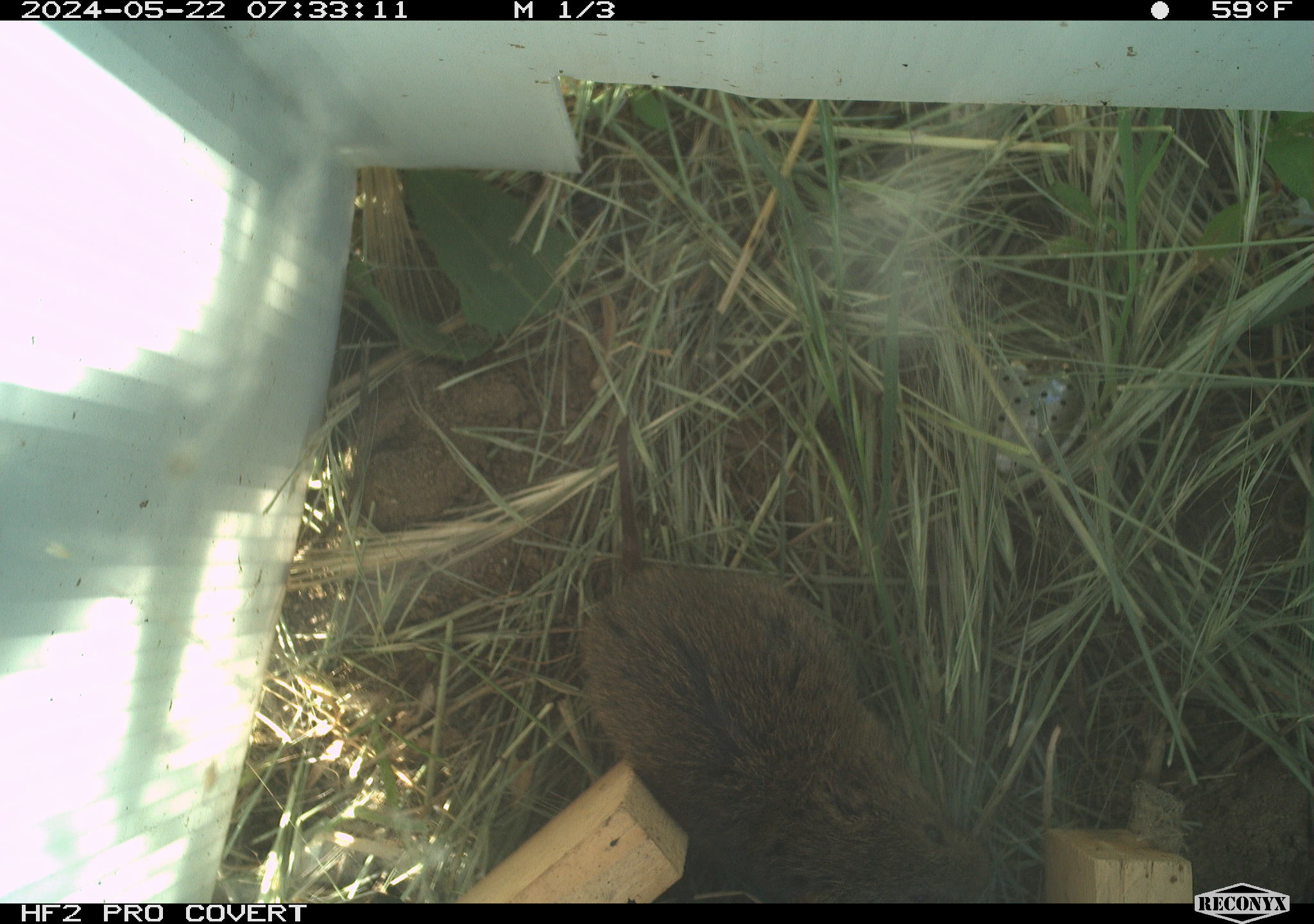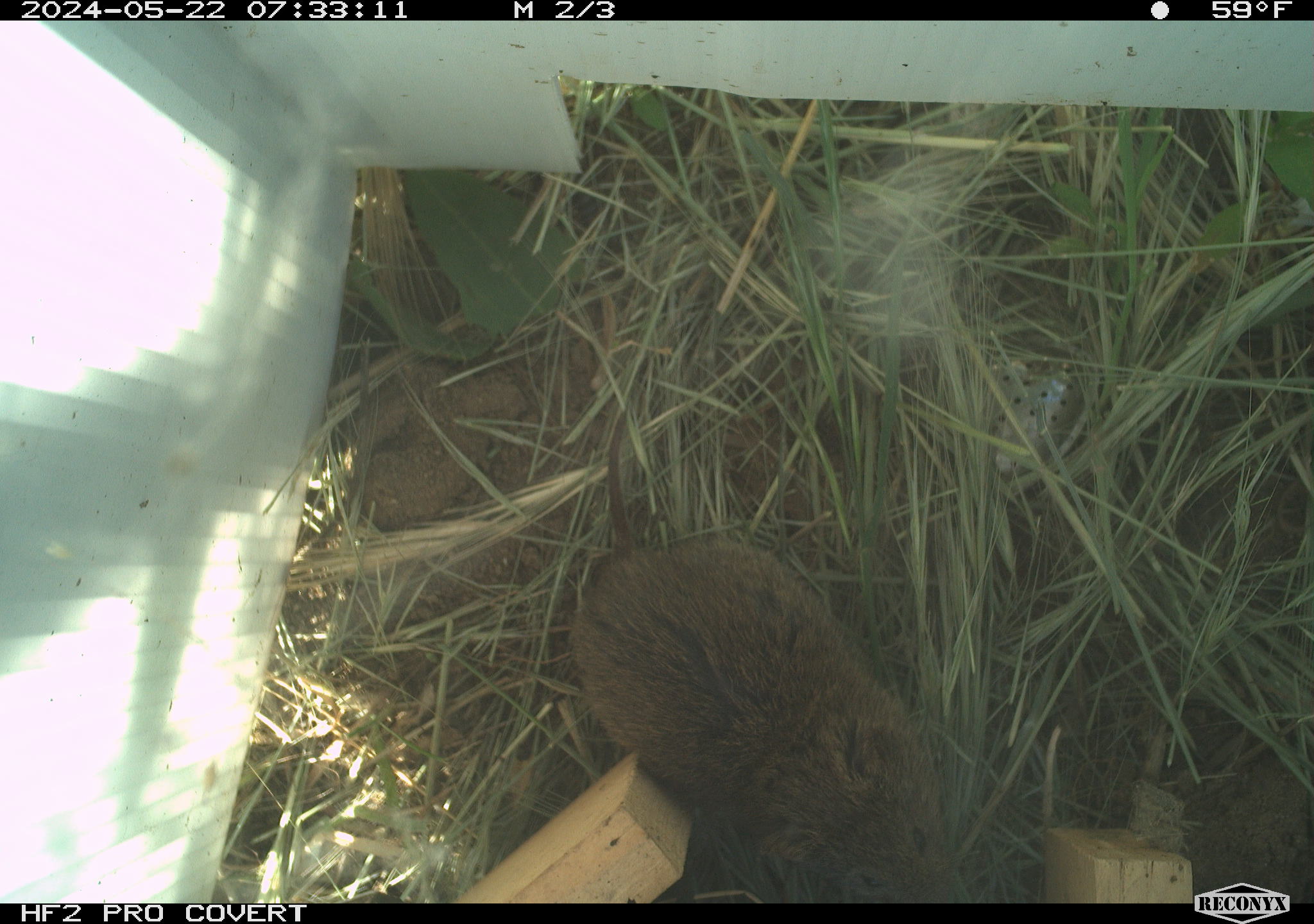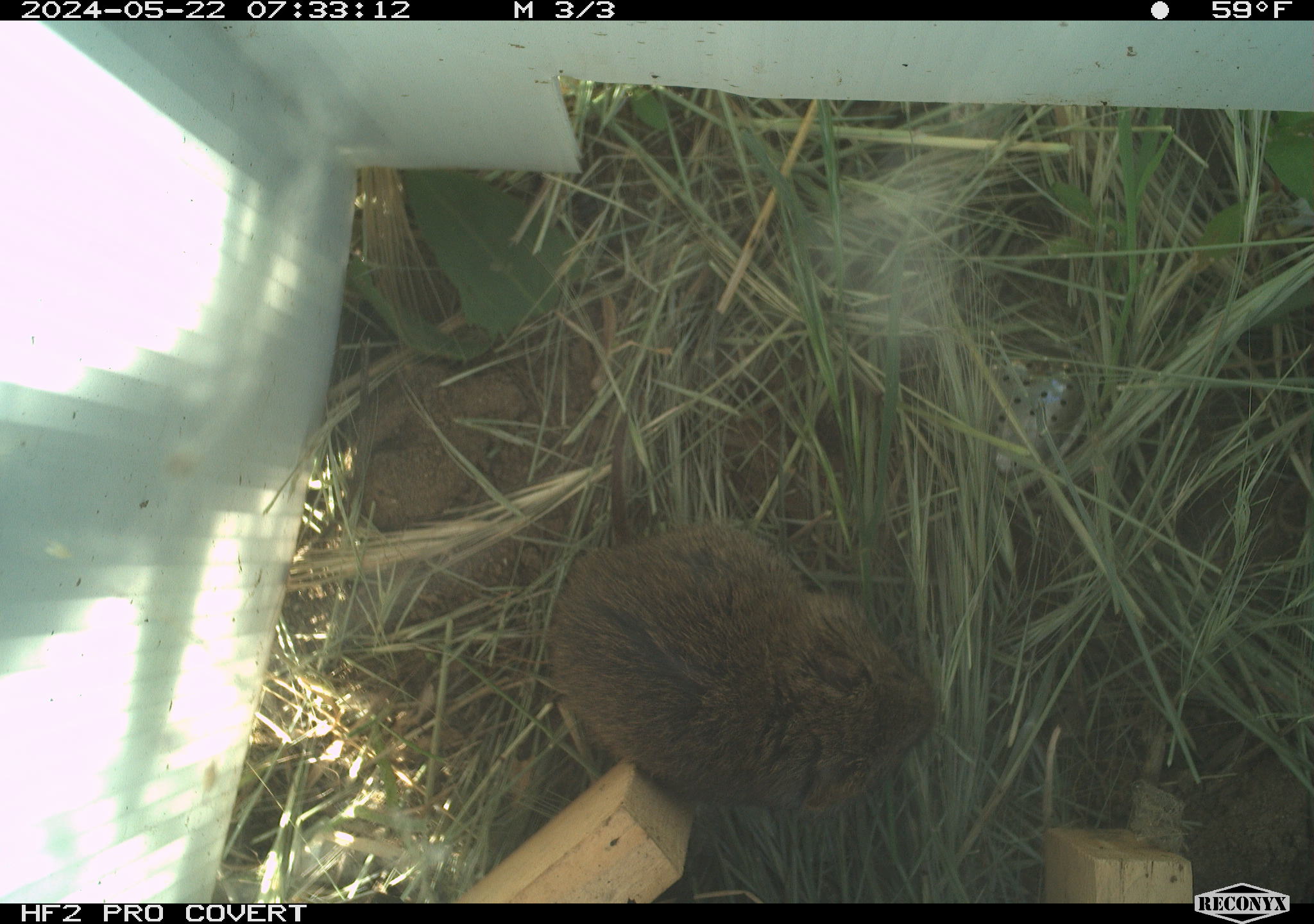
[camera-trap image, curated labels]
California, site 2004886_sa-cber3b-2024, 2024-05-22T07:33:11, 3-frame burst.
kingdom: Animalia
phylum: Chordata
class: Mammalia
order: Rodentia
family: Cricetidae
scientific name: Arvicolinae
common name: voles, lemmings, and muskrats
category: arvicolinae subfamily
Arvicolinae subfamily (voles, lemmings, and muskrats) (Arvicolinae).